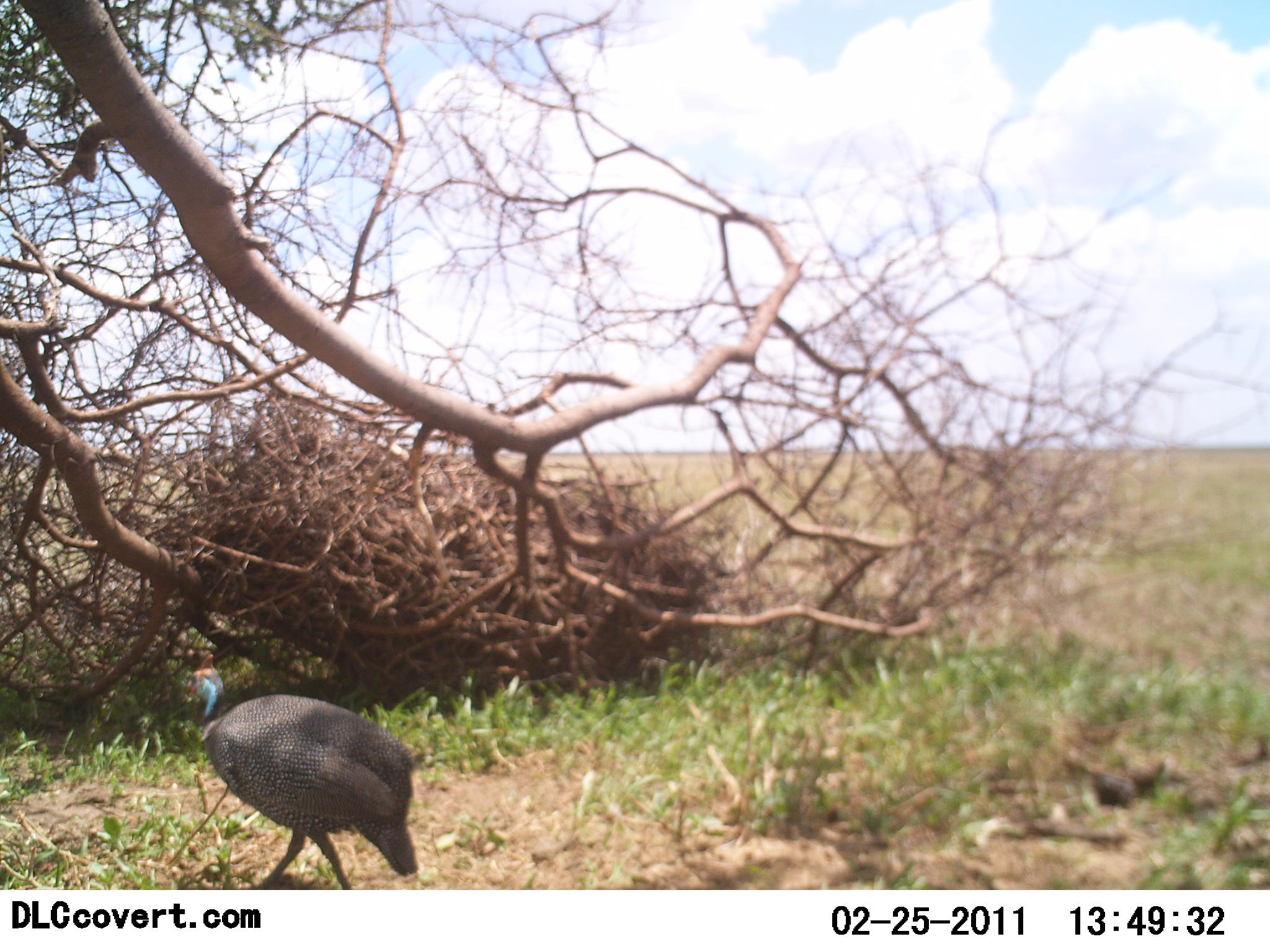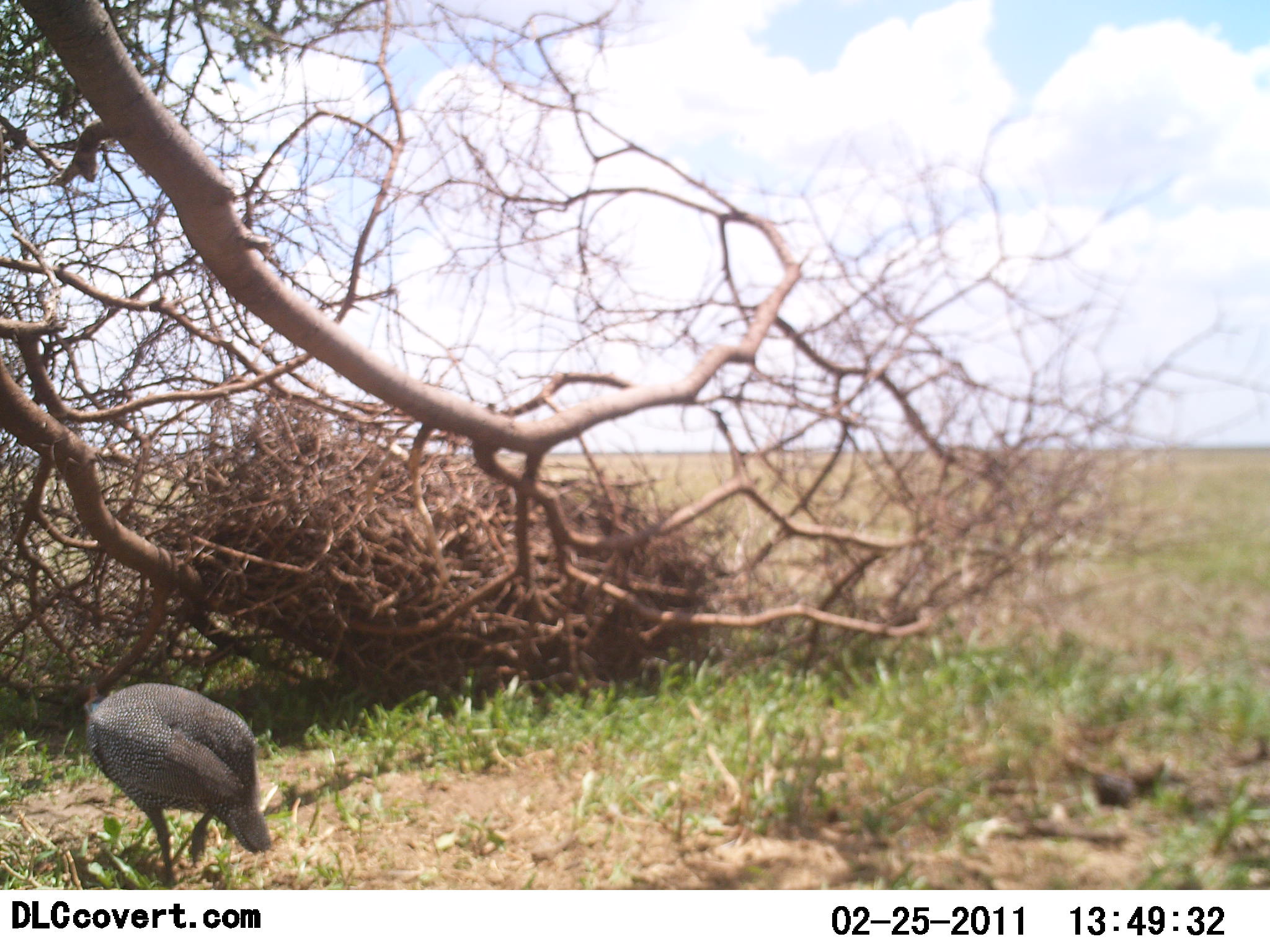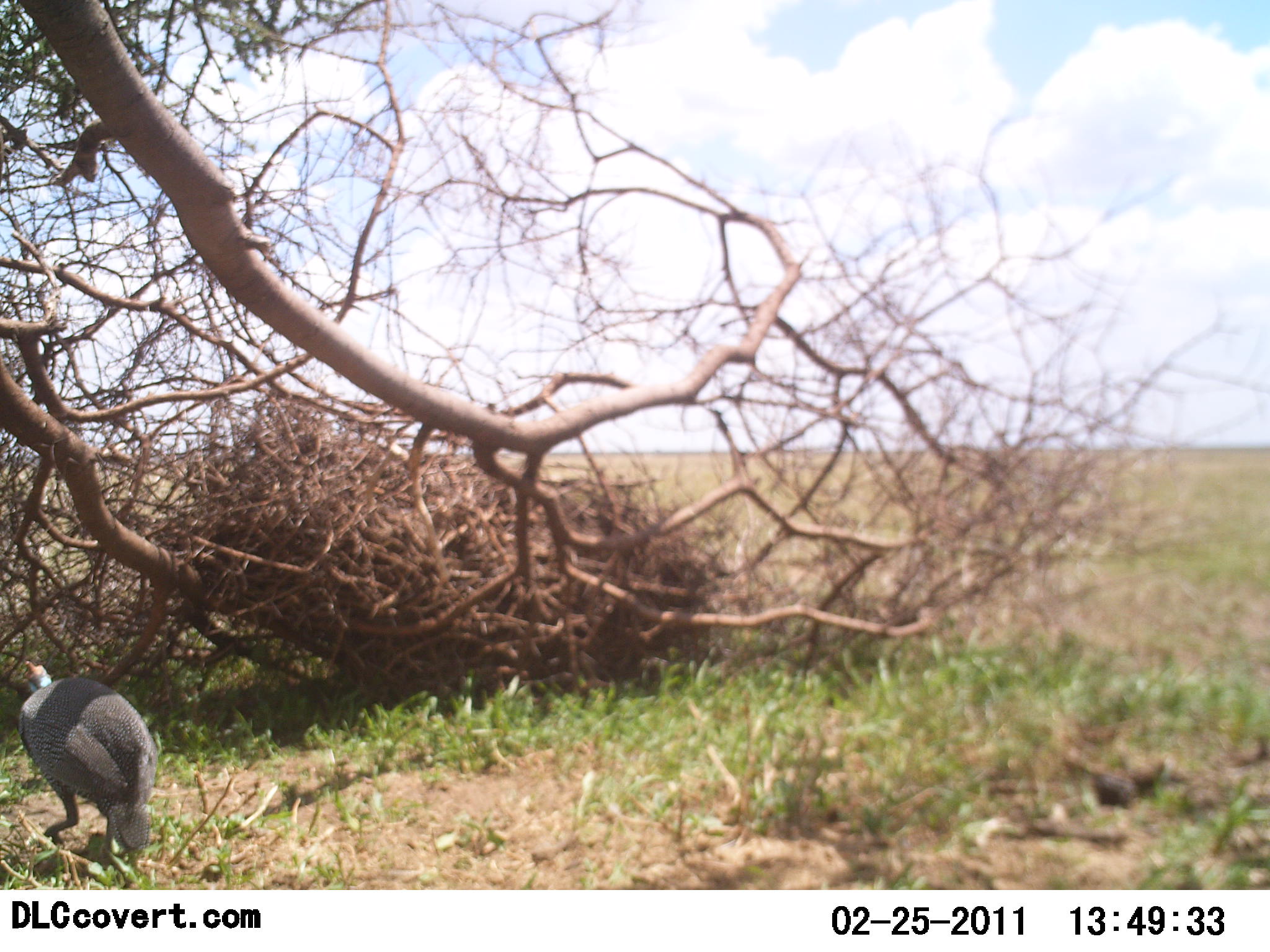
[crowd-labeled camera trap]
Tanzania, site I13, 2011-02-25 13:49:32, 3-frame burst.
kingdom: Animalia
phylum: Chordata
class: Aves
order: Galliformes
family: Numididae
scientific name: Numididae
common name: guinea fowl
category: guineafowl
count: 1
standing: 18%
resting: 0%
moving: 91%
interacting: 0%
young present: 0%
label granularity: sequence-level